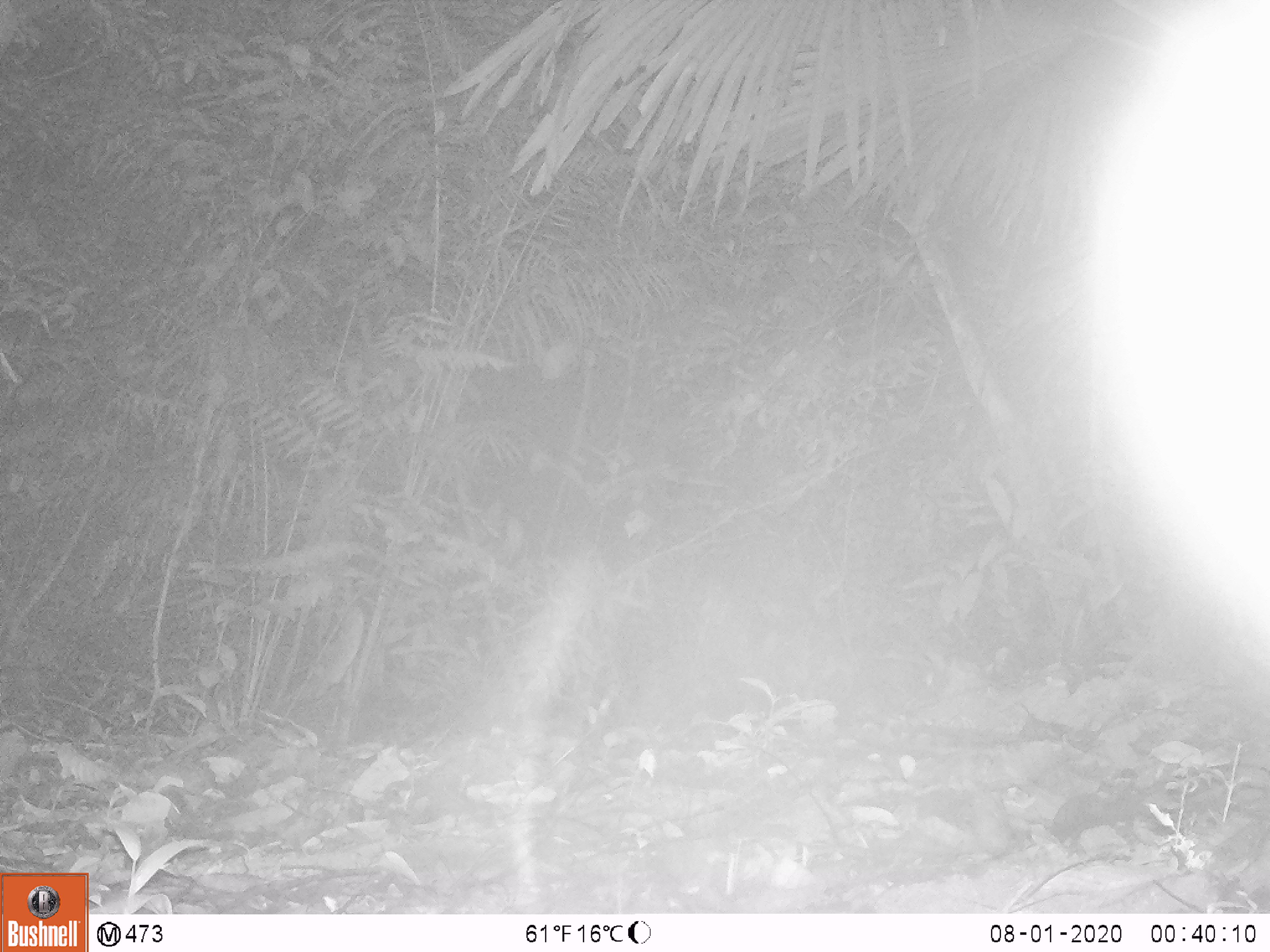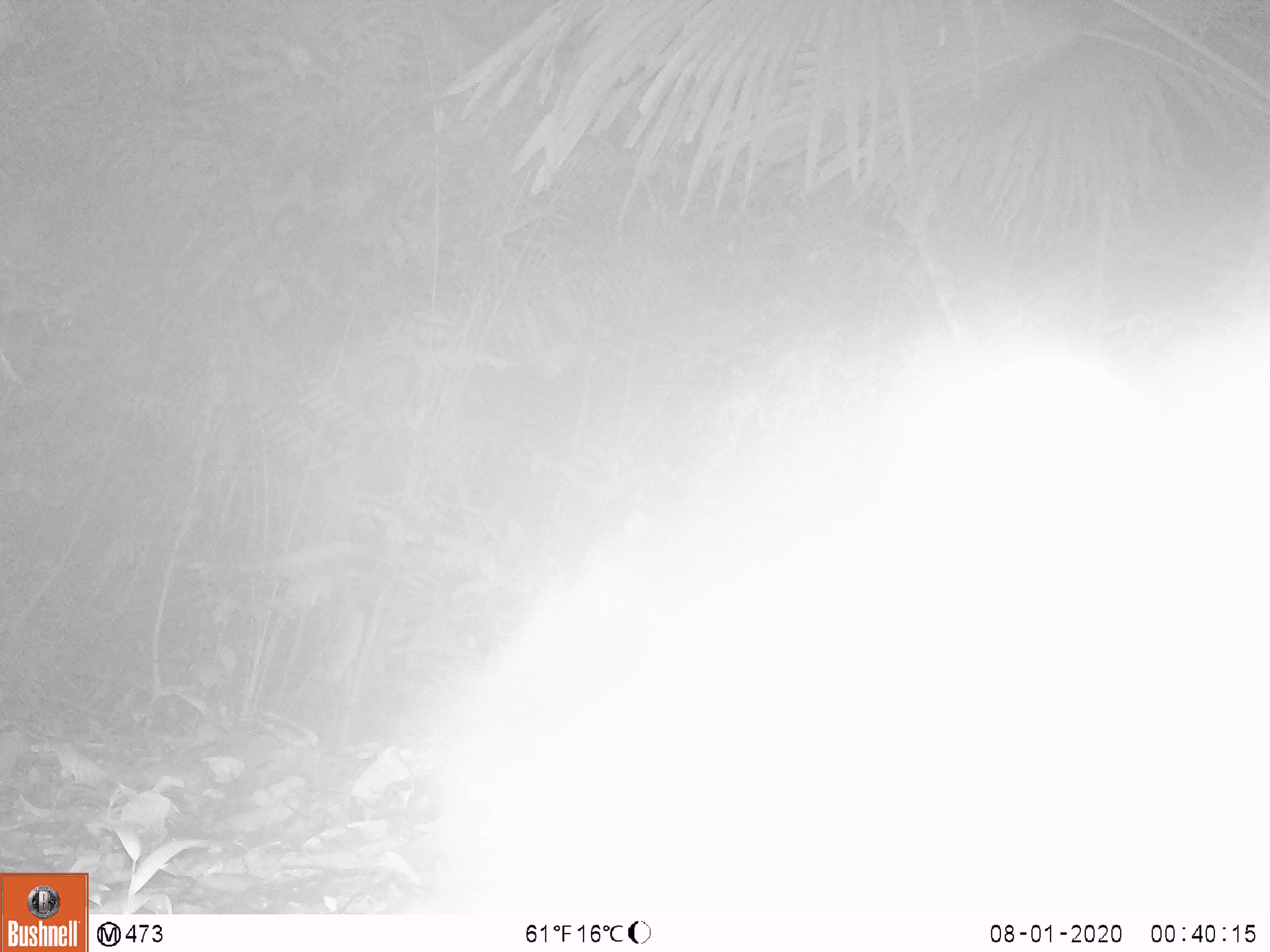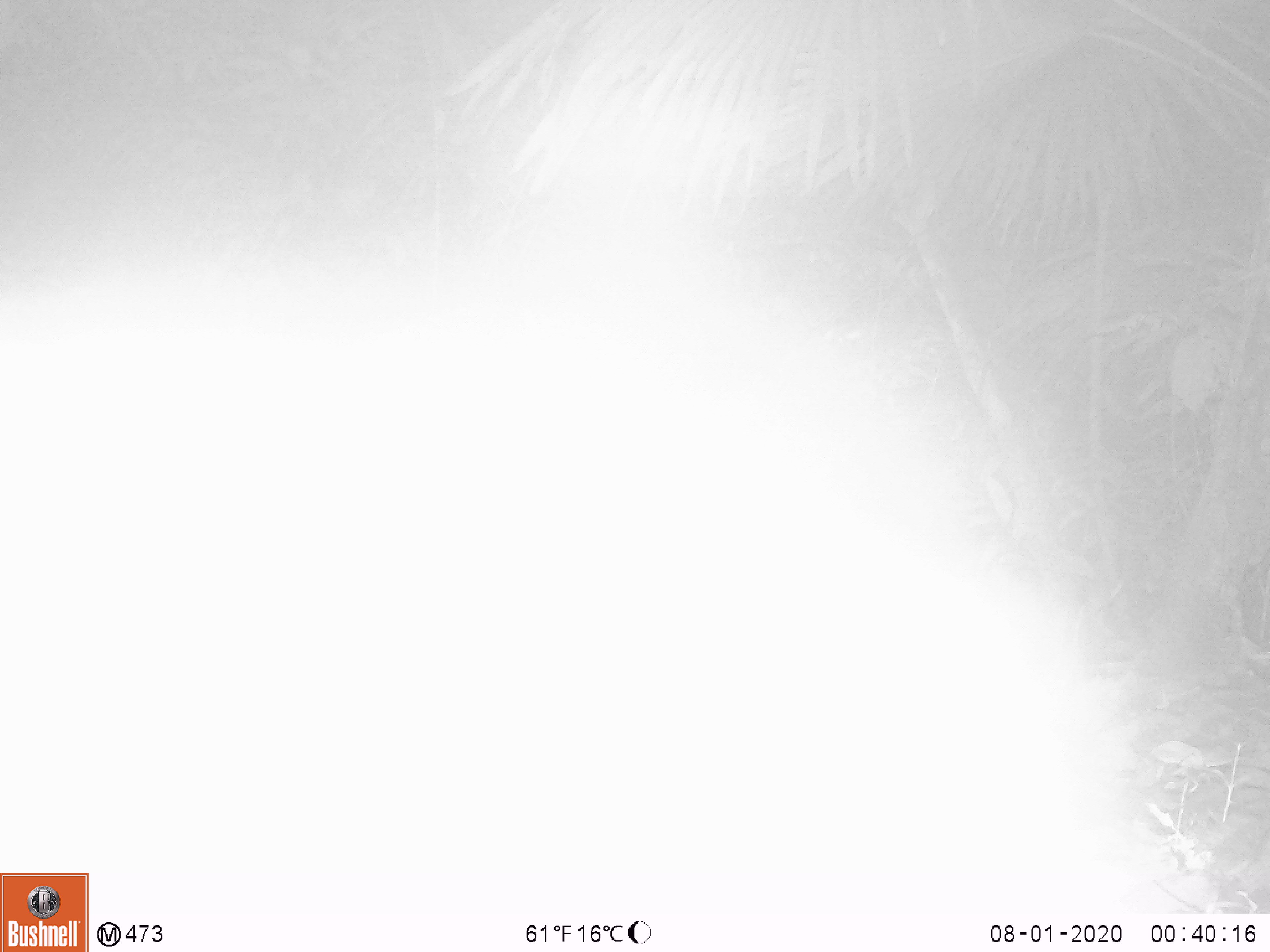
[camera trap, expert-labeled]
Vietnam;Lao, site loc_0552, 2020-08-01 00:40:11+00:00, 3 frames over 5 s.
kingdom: Animalia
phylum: Chordata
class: Mammalia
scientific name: Mammalia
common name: mammal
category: unidentified small mammal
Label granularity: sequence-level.